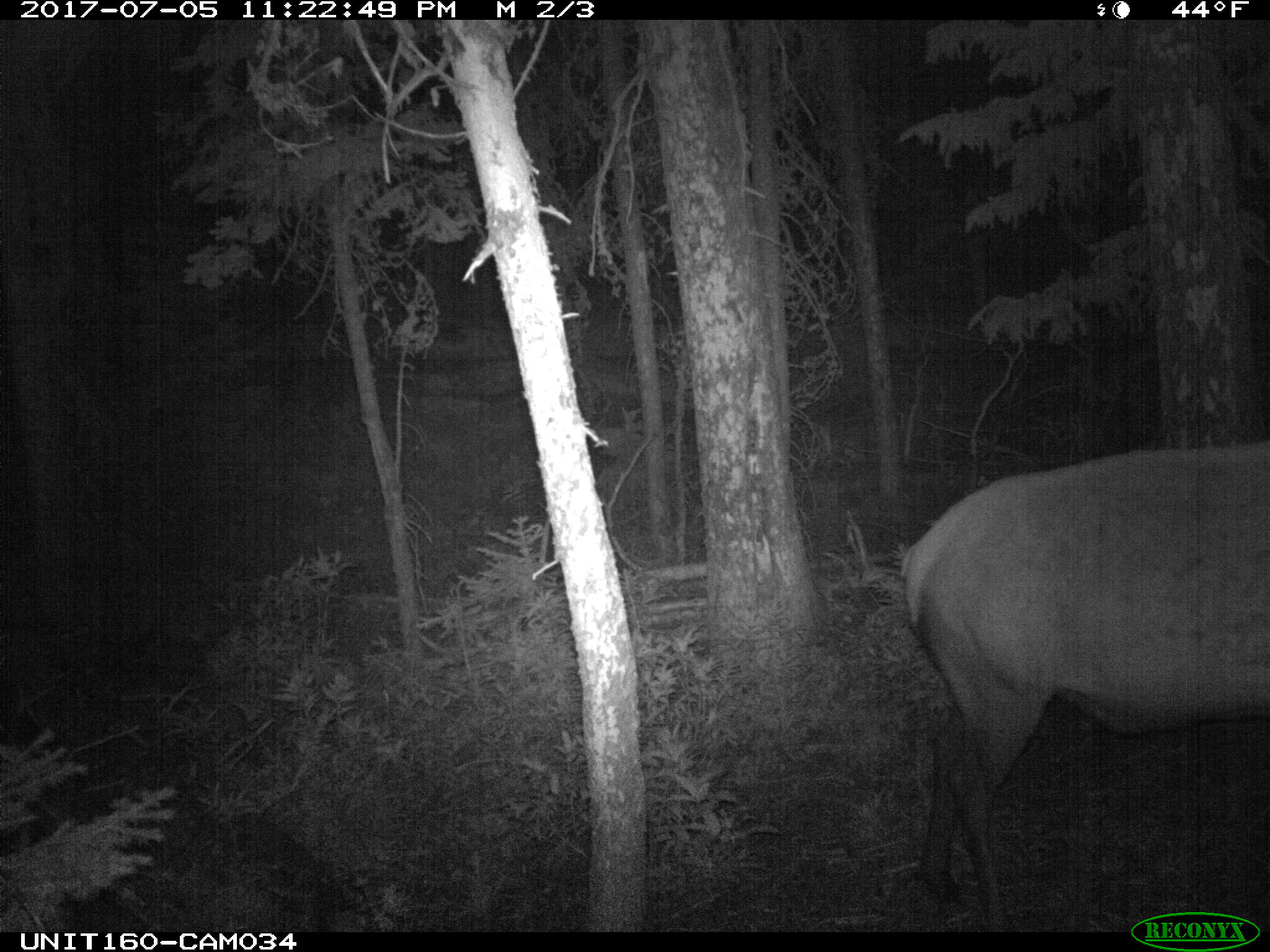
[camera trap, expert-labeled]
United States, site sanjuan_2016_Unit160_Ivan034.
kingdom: Animalia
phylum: Chordata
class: Mammalia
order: Artiodactyla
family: Cervidae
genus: Cervus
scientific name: Cervus elaphus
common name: red deer